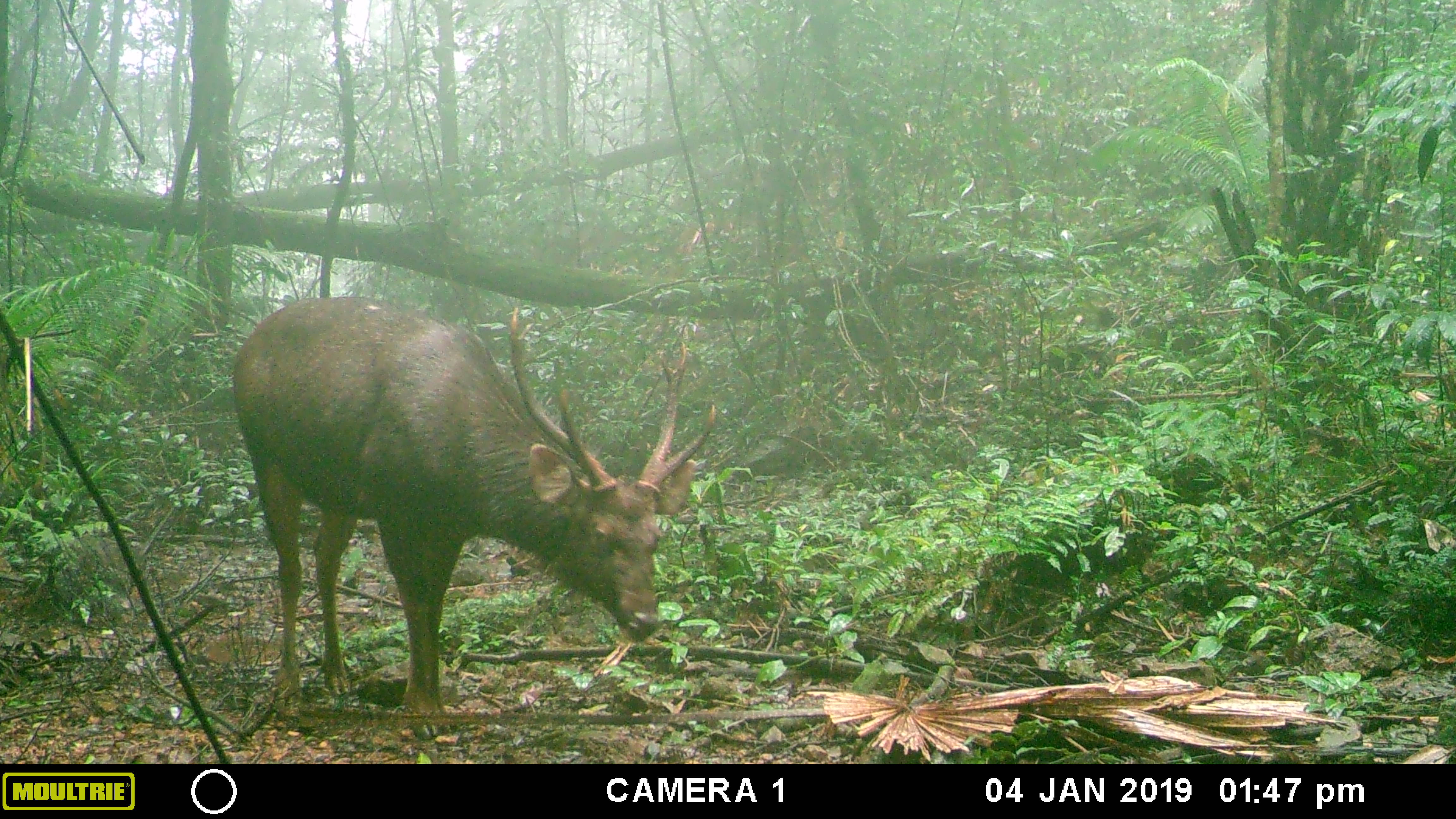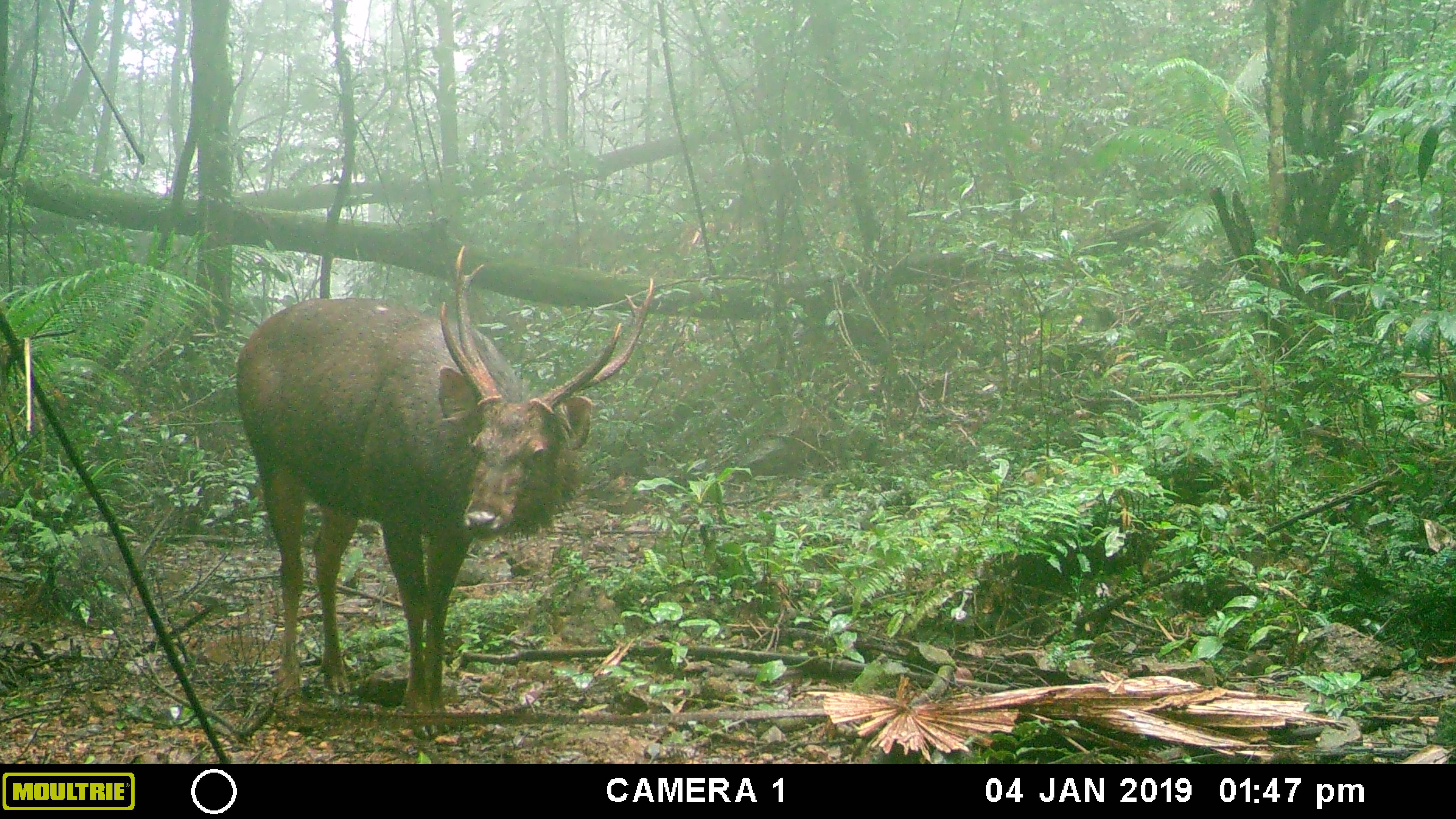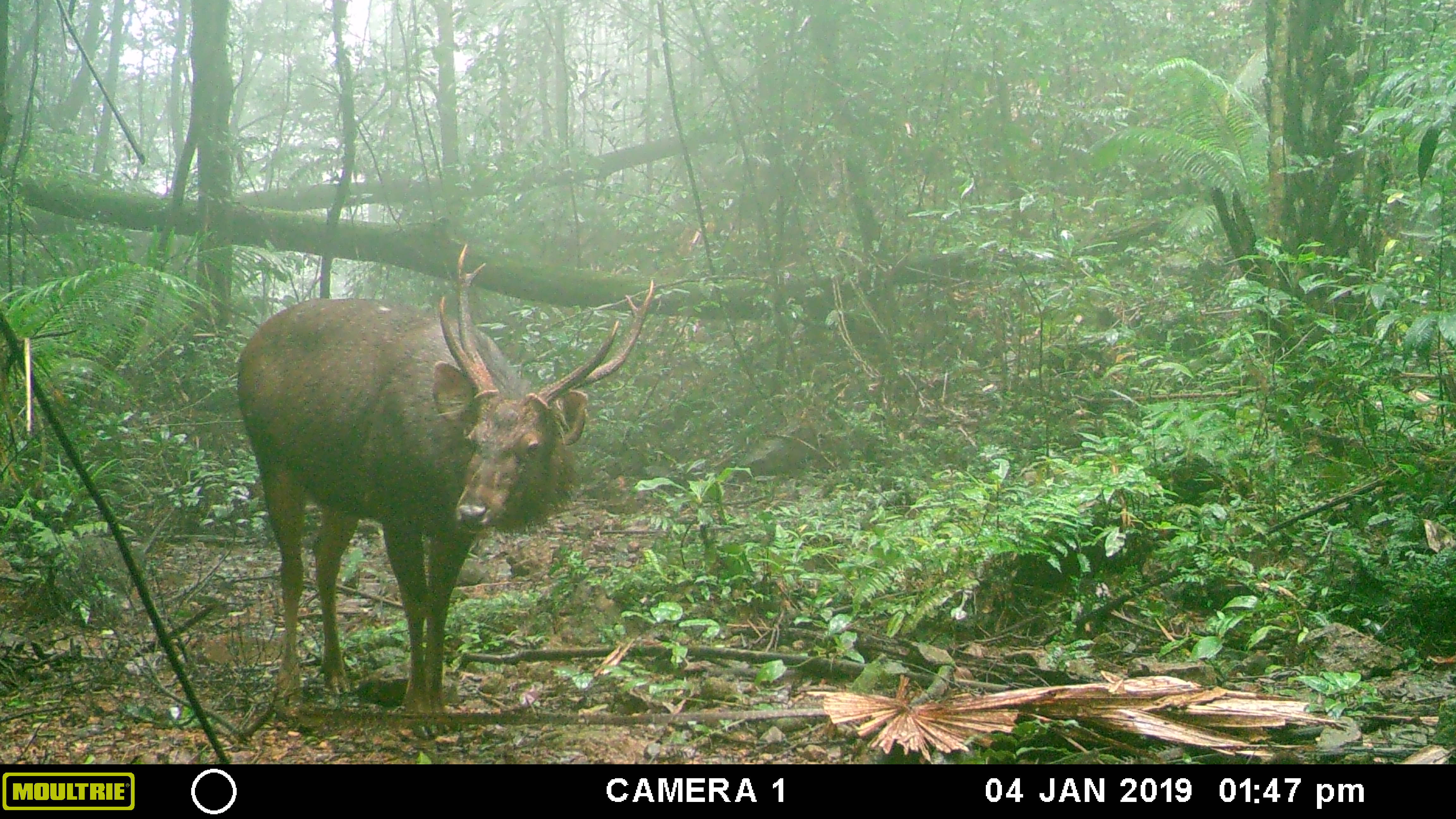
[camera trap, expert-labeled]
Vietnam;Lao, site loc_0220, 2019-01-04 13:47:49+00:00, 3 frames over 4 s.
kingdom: Animalia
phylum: Chordata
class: Mammalia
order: Artiodactyla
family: Cervidae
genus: Rusa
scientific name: Rusa unicolor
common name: sambar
Sambar (Rusa unicolor). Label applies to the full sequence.